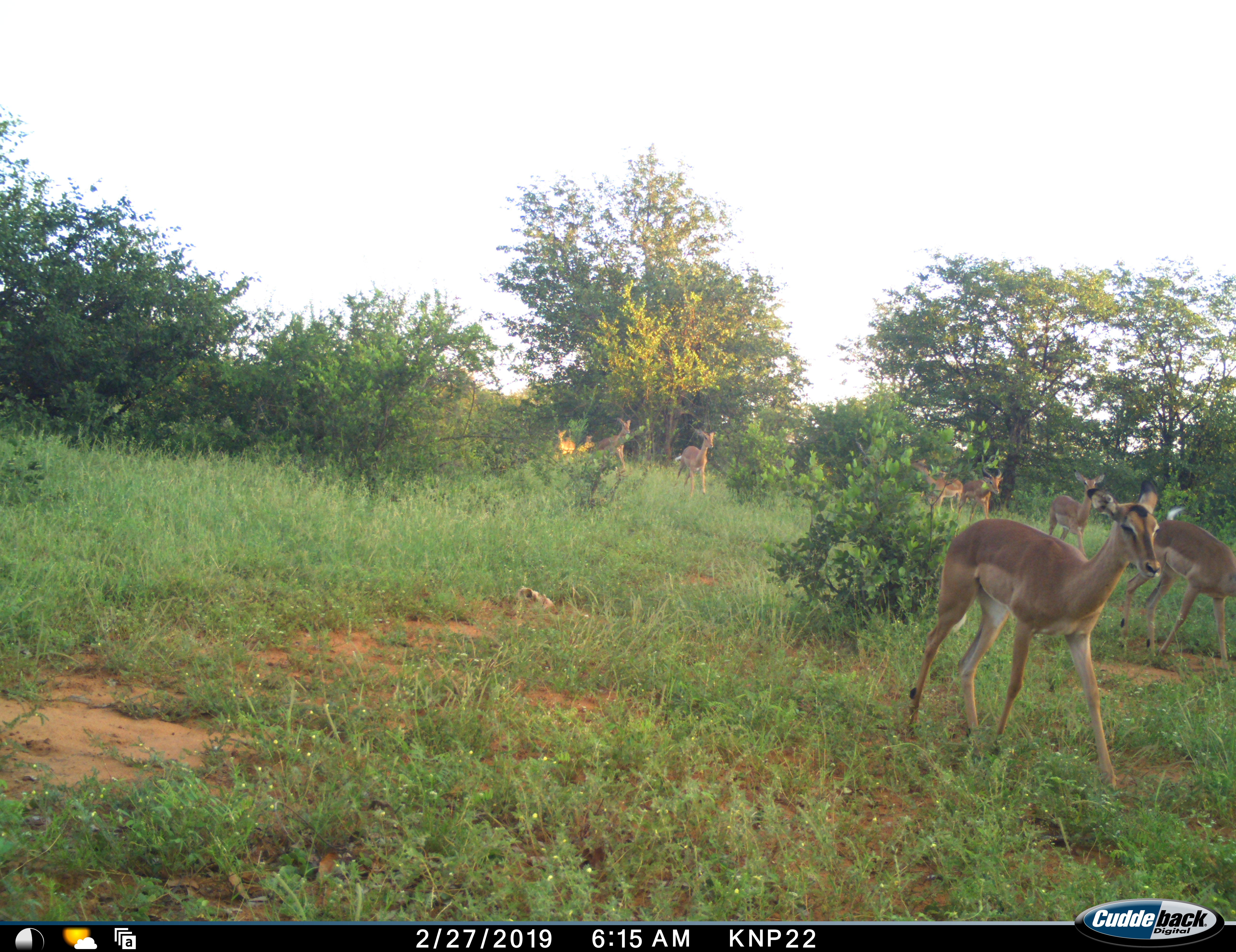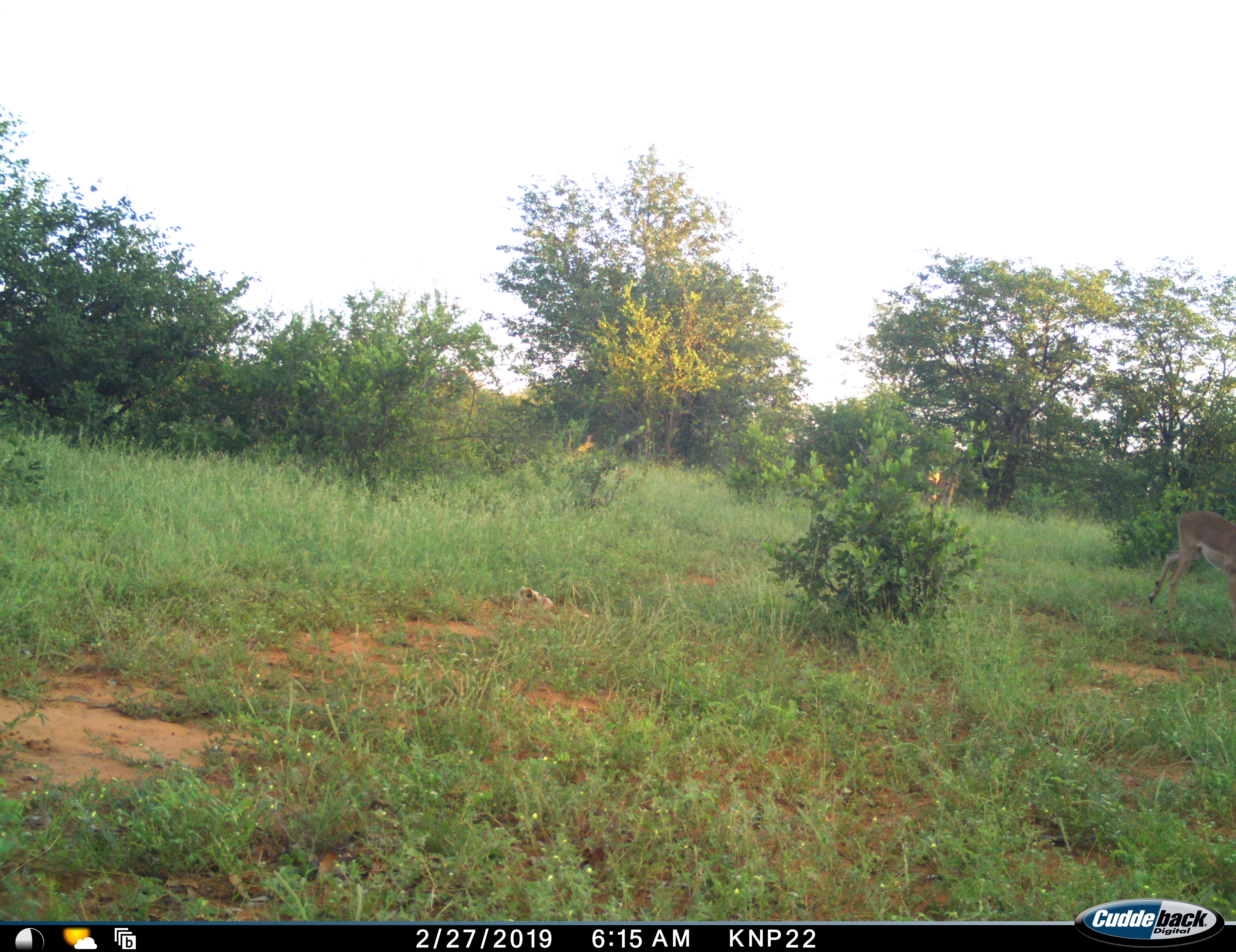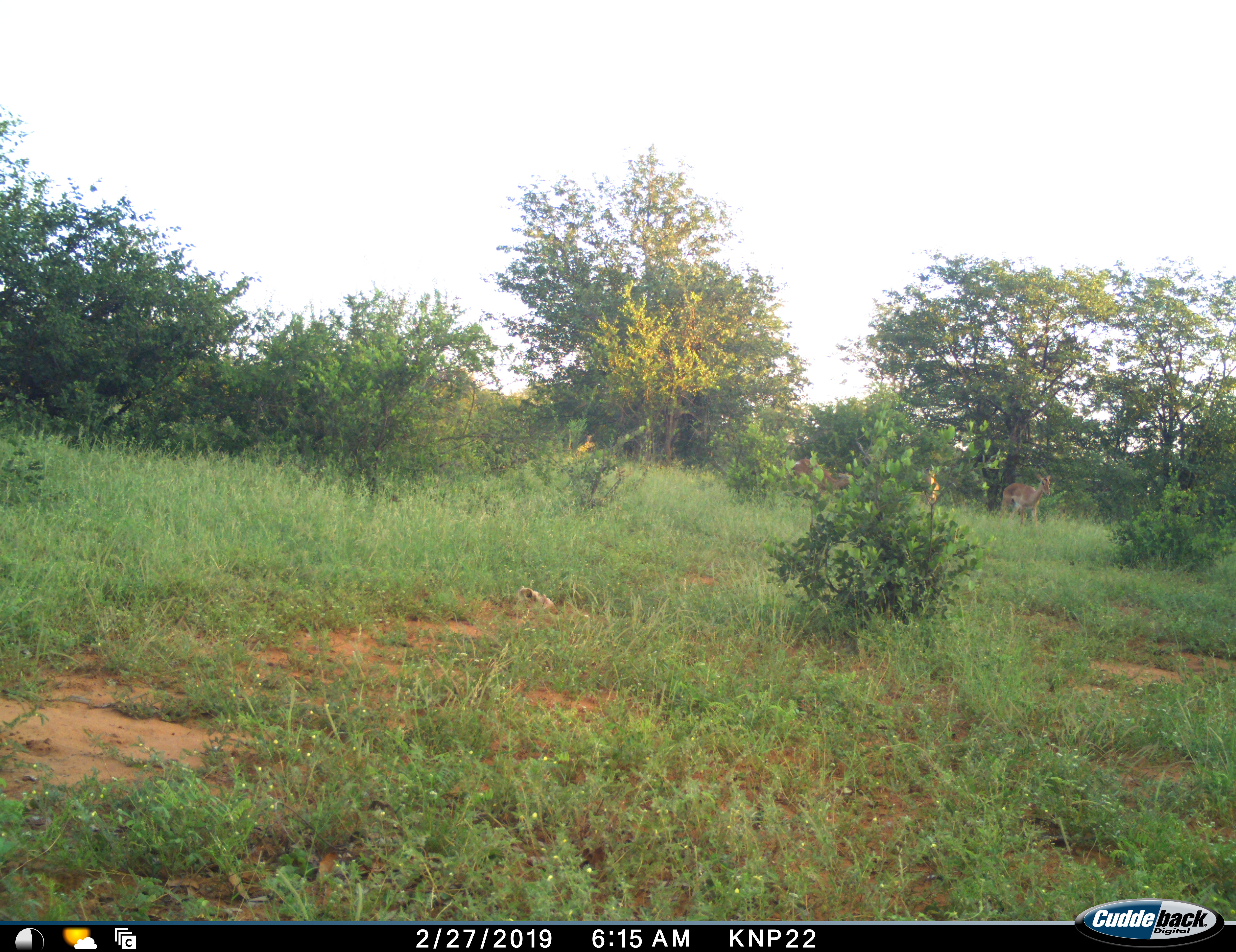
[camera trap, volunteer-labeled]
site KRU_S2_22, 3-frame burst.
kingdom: Animalia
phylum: Chordata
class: Mammalia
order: Artiodactyla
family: Bovidae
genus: Aepyceros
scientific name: Aepyceros melampus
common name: impala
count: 7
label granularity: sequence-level